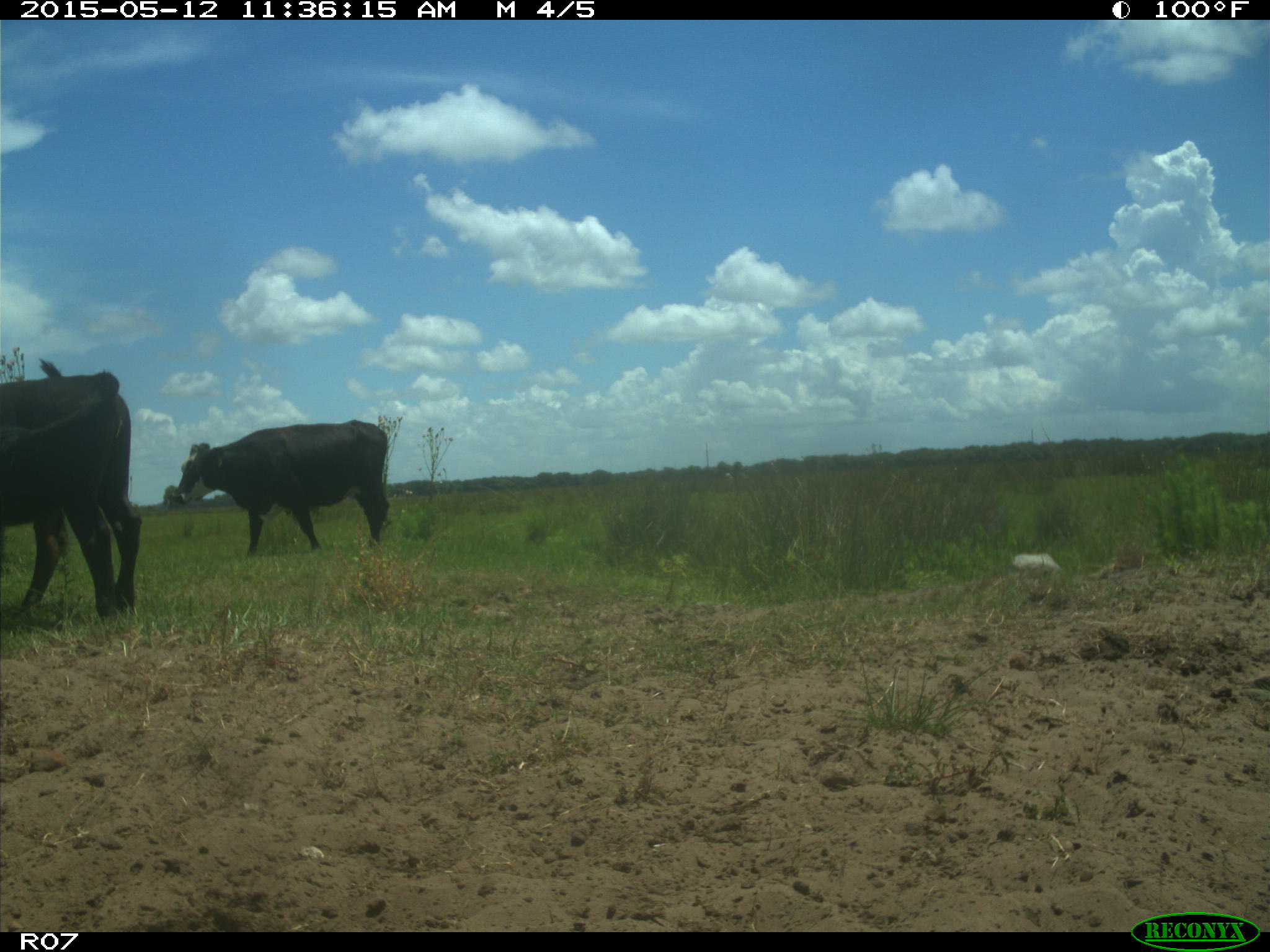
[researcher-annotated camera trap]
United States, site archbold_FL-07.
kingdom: Animalia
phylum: Chordata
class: Mammalia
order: Artiodactyla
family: Bovidae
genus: Bos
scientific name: Bos taurus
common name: domestic cow